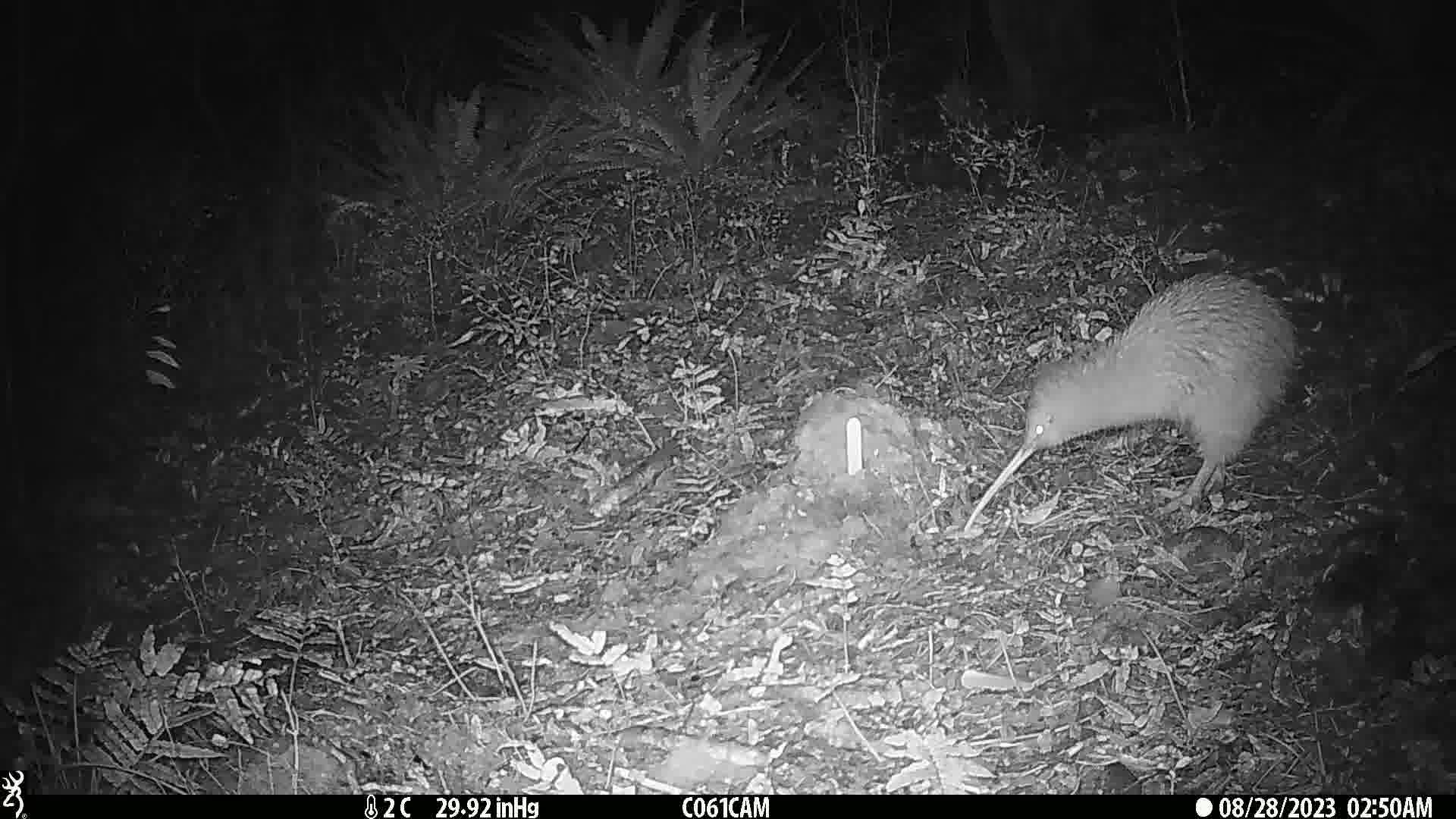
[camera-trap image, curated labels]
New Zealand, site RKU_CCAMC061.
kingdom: Animalia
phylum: Chordata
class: Aves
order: Apterygiformes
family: Apterygidae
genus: Apteryx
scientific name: Apteryx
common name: kiwi